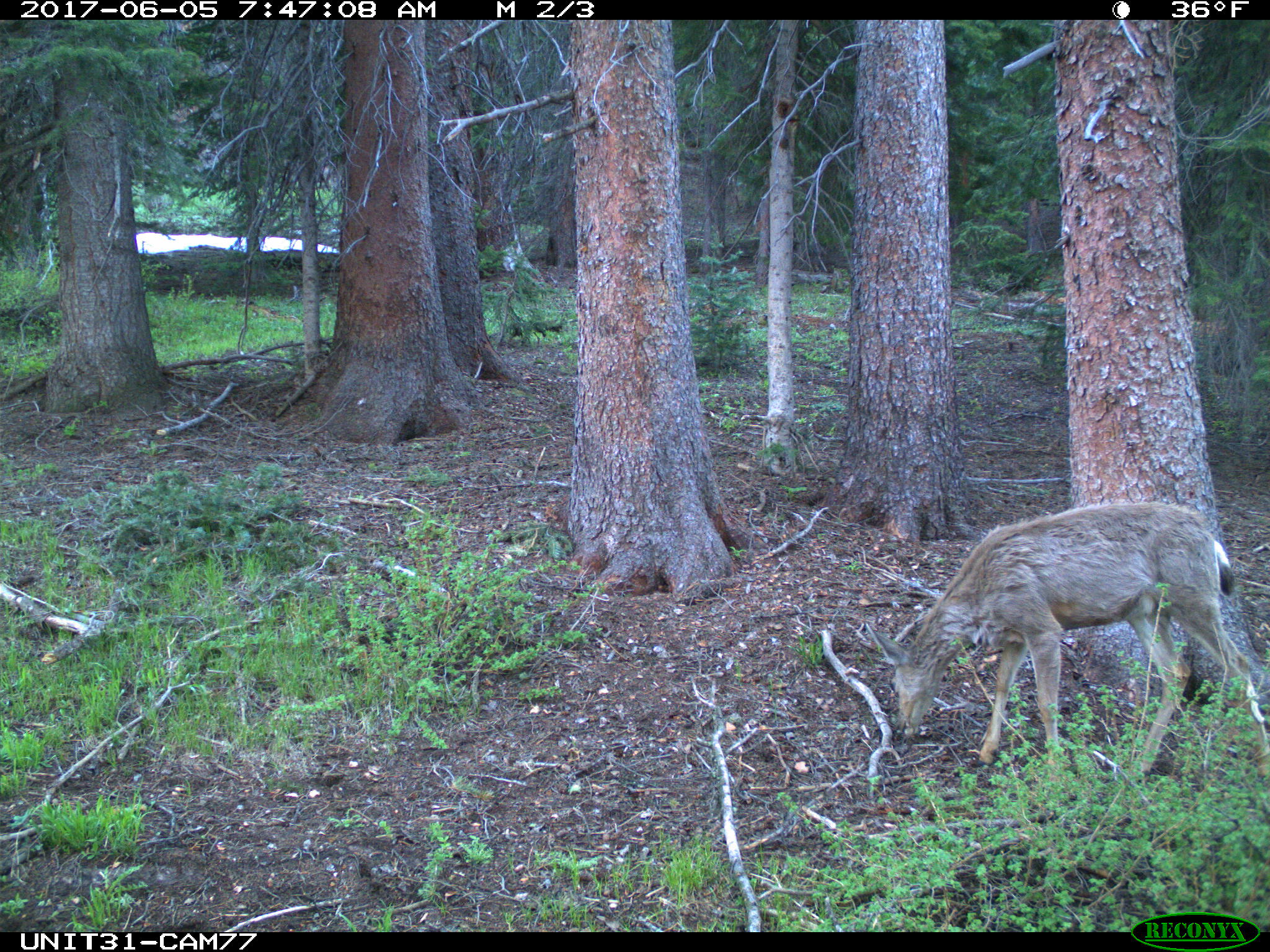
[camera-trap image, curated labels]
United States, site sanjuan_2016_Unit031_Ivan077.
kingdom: Animalia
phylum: Chordata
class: Mammalia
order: Artiodactyla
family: Cervidae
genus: Odocoileus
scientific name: Odocoileus hemionus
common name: mule deer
Odocoileus hemionus (mule deer).